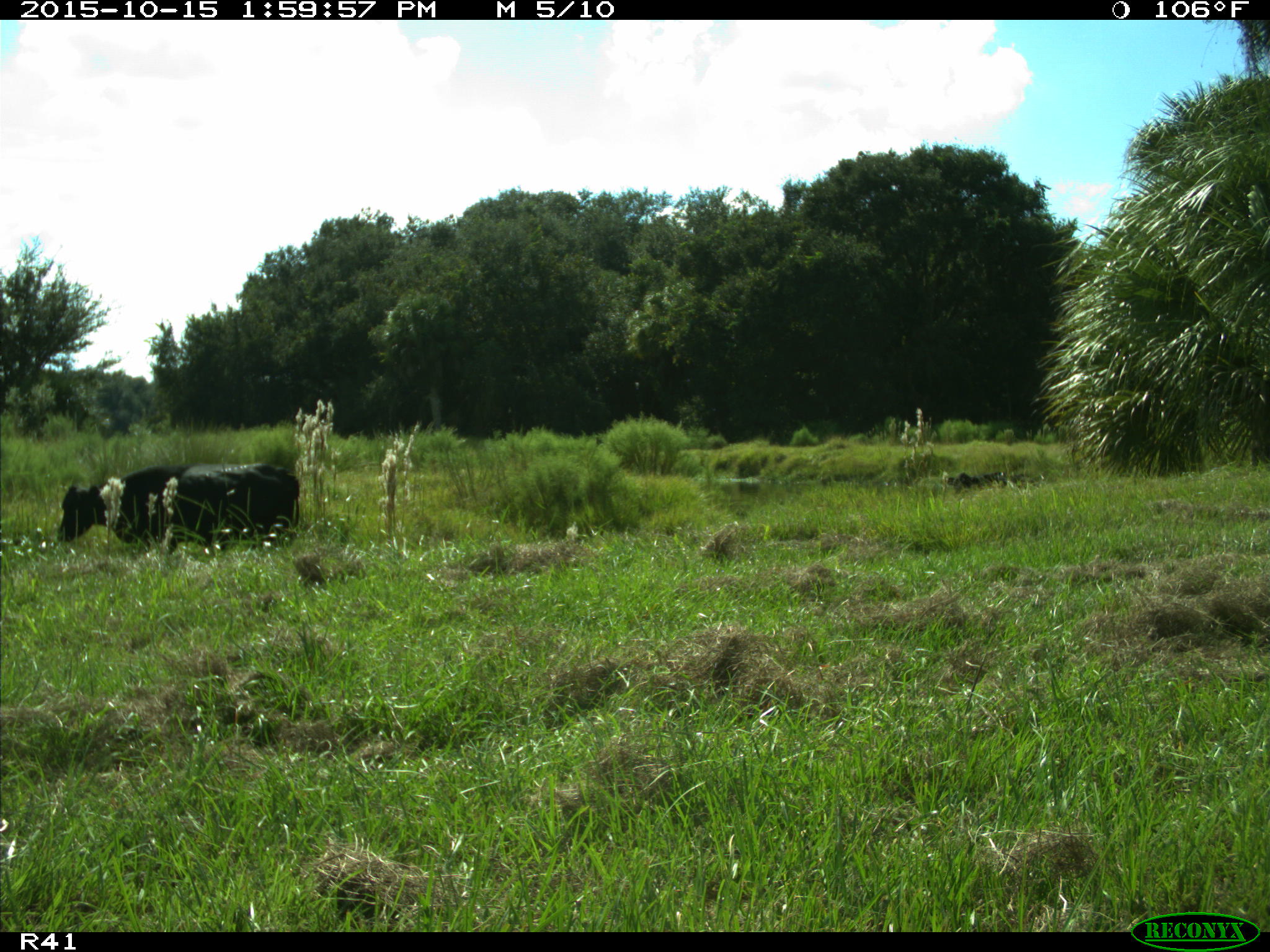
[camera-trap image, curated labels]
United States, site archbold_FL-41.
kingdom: Animalia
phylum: Chordata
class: Mammalia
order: Artiodactyla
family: Bovidae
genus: Bos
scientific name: Bos taurus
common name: domestic cow